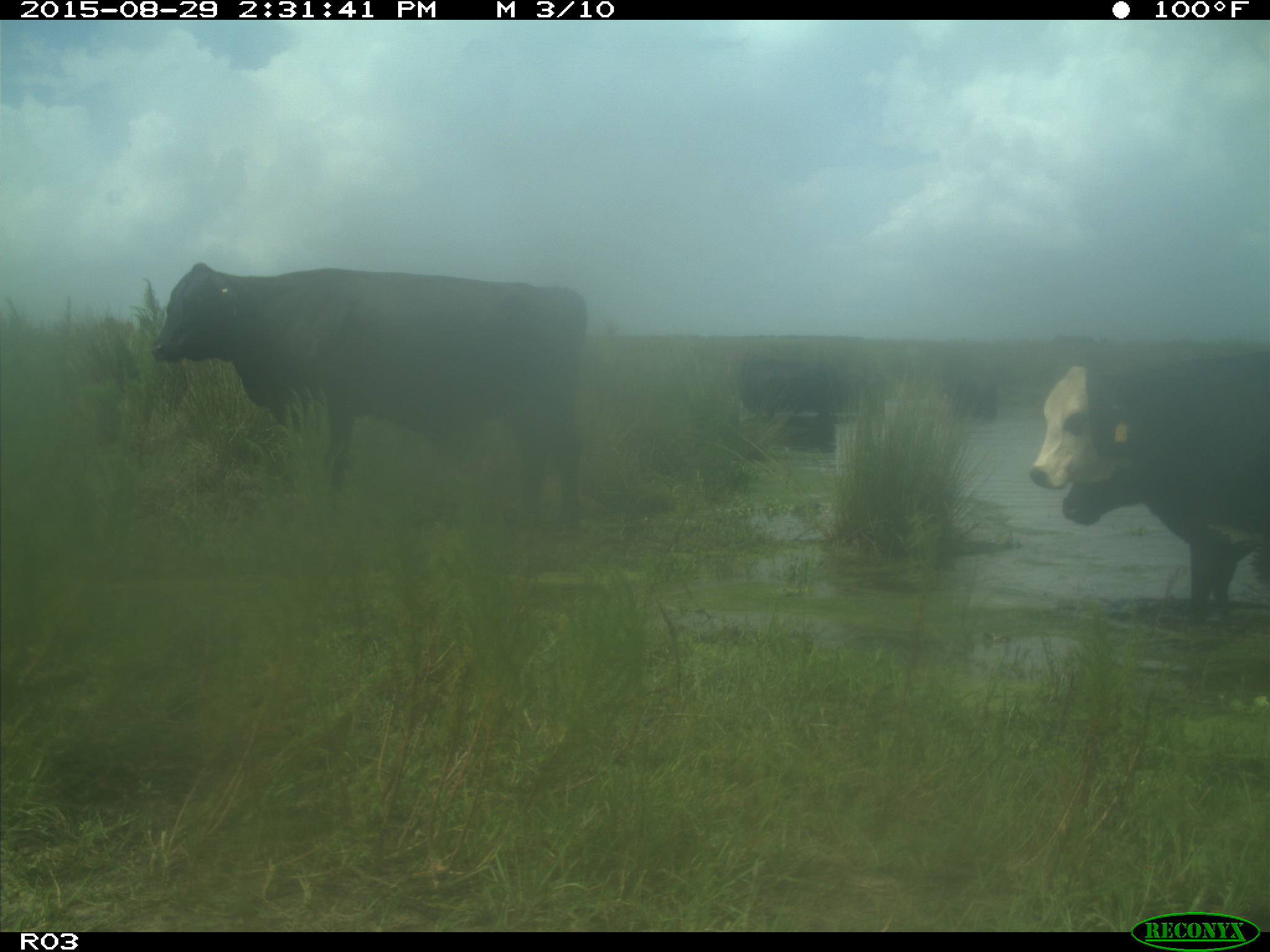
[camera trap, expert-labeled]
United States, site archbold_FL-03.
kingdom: Animalia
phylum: Chordata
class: Mammalia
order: Artiodactyla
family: Bovidae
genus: Bos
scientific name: Bos taurus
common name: domestic cow